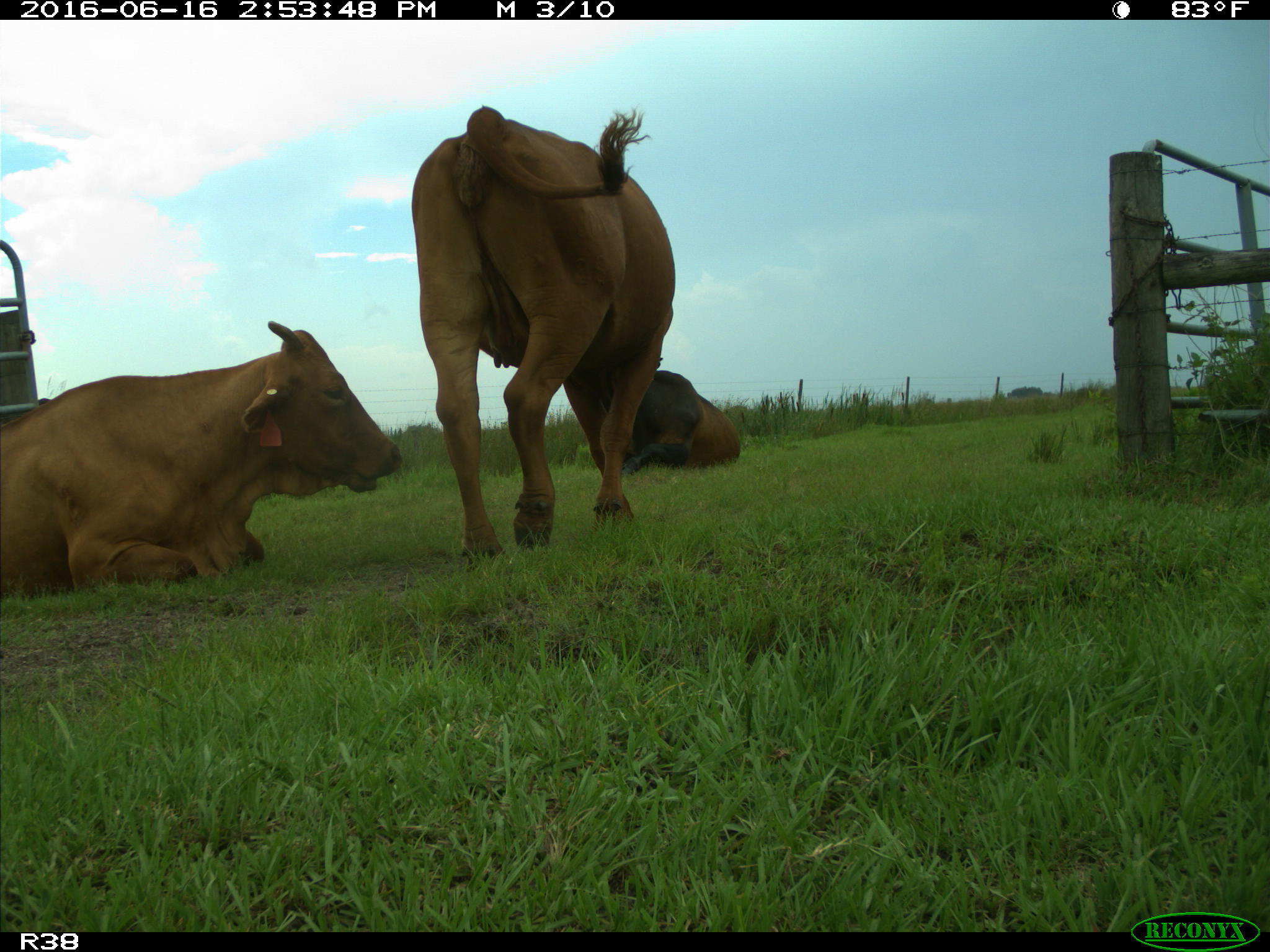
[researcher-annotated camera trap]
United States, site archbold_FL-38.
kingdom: Animalia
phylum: Chordata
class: Mammalia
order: Artiodactyla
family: Bovidae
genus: Bos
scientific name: Bos taurus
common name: domestic cow